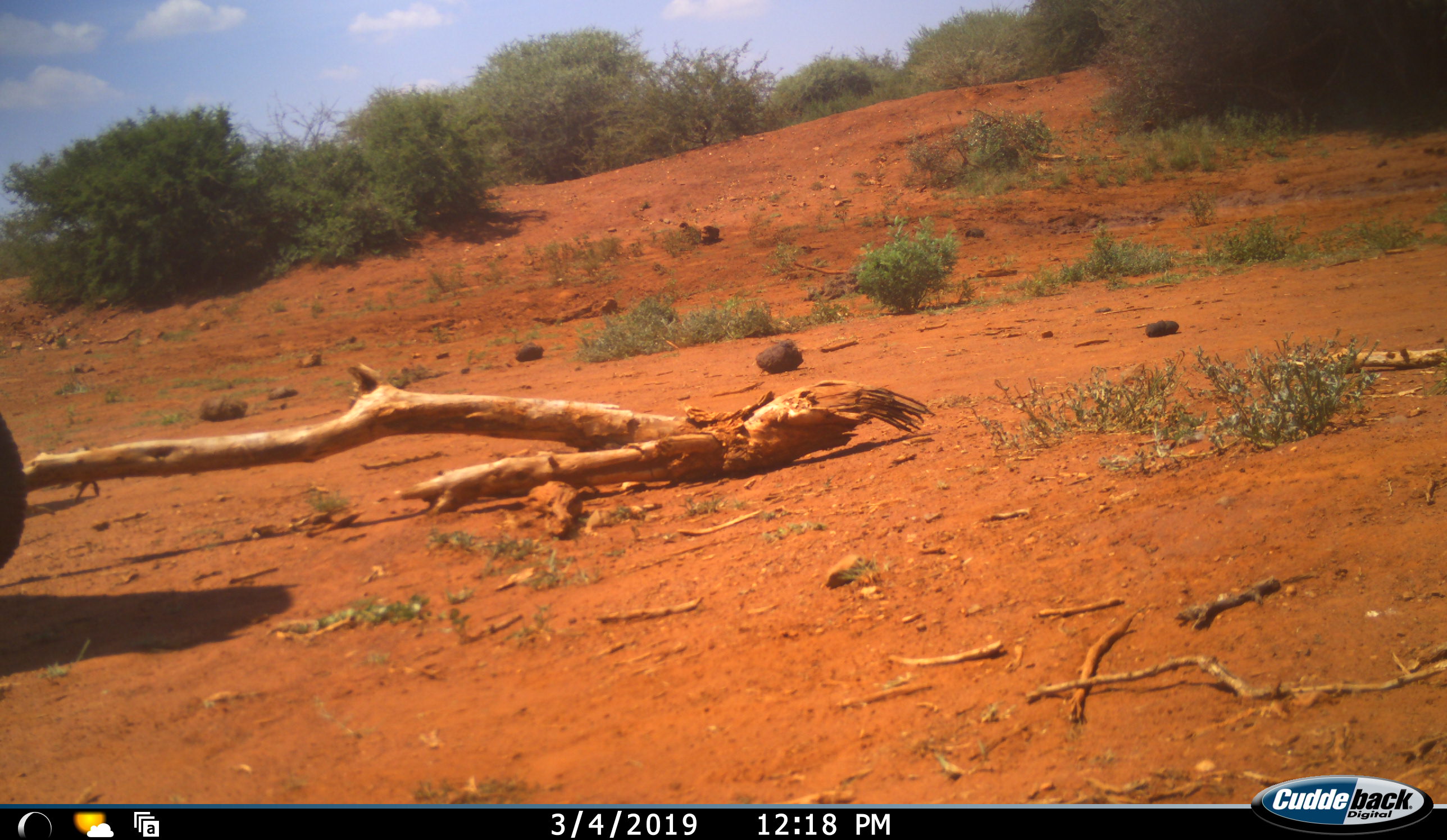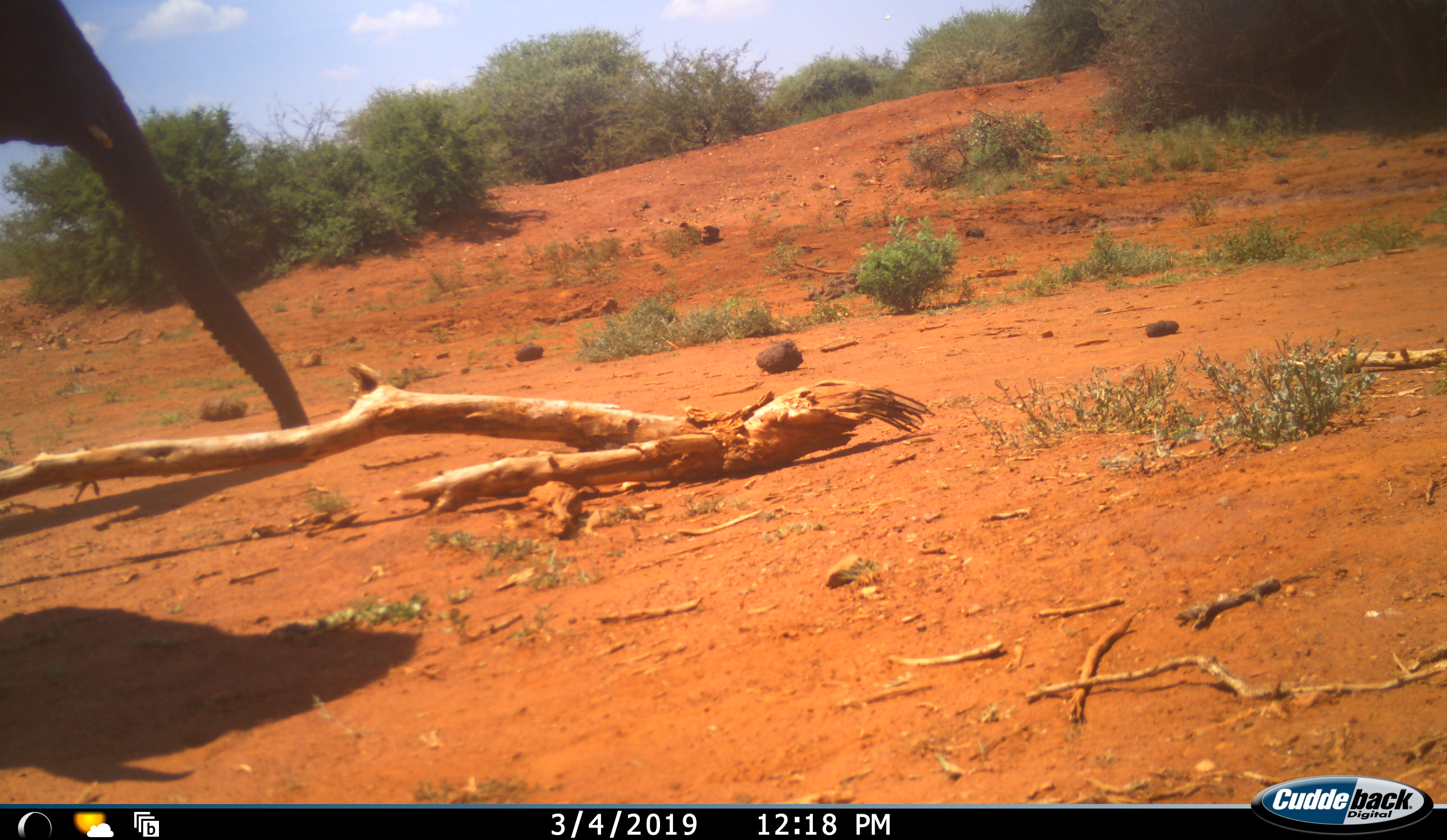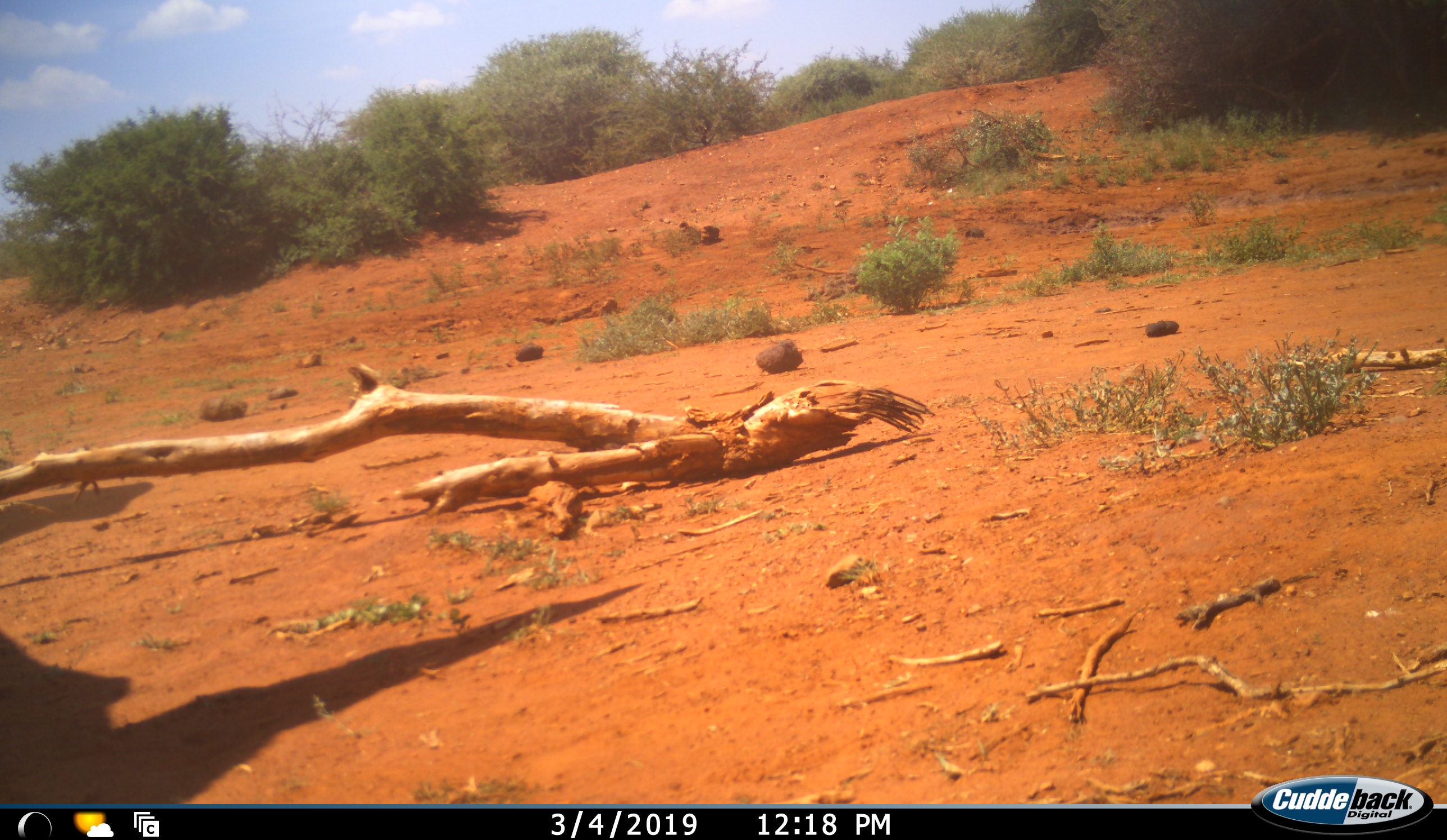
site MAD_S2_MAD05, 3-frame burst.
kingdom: Animalia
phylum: Chordata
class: Mammalia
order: Proboscidea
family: Elephantidae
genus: Loxodonta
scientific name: Loxodonta africana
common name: african bush elephant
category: elephant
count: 1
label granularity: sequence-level